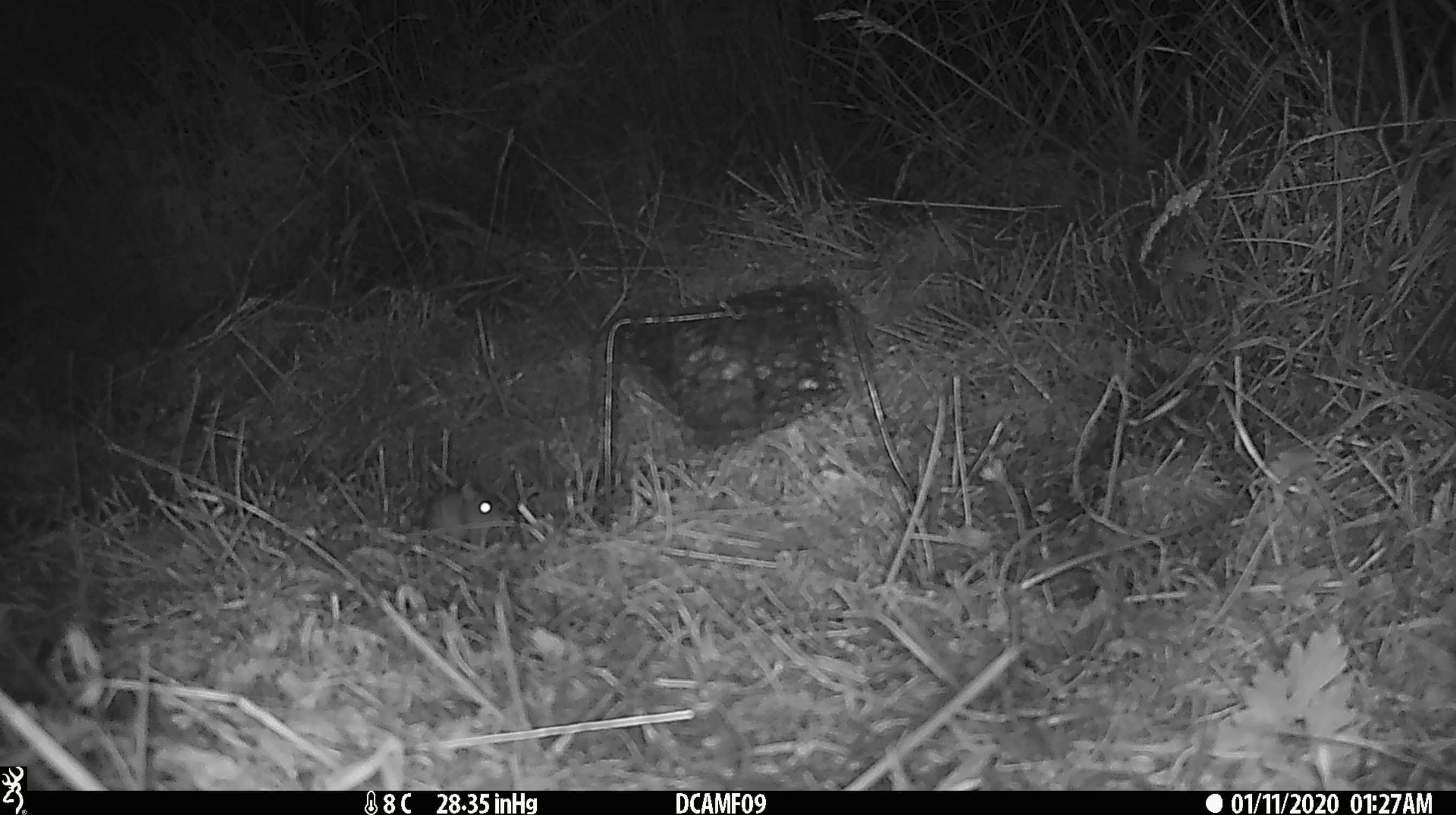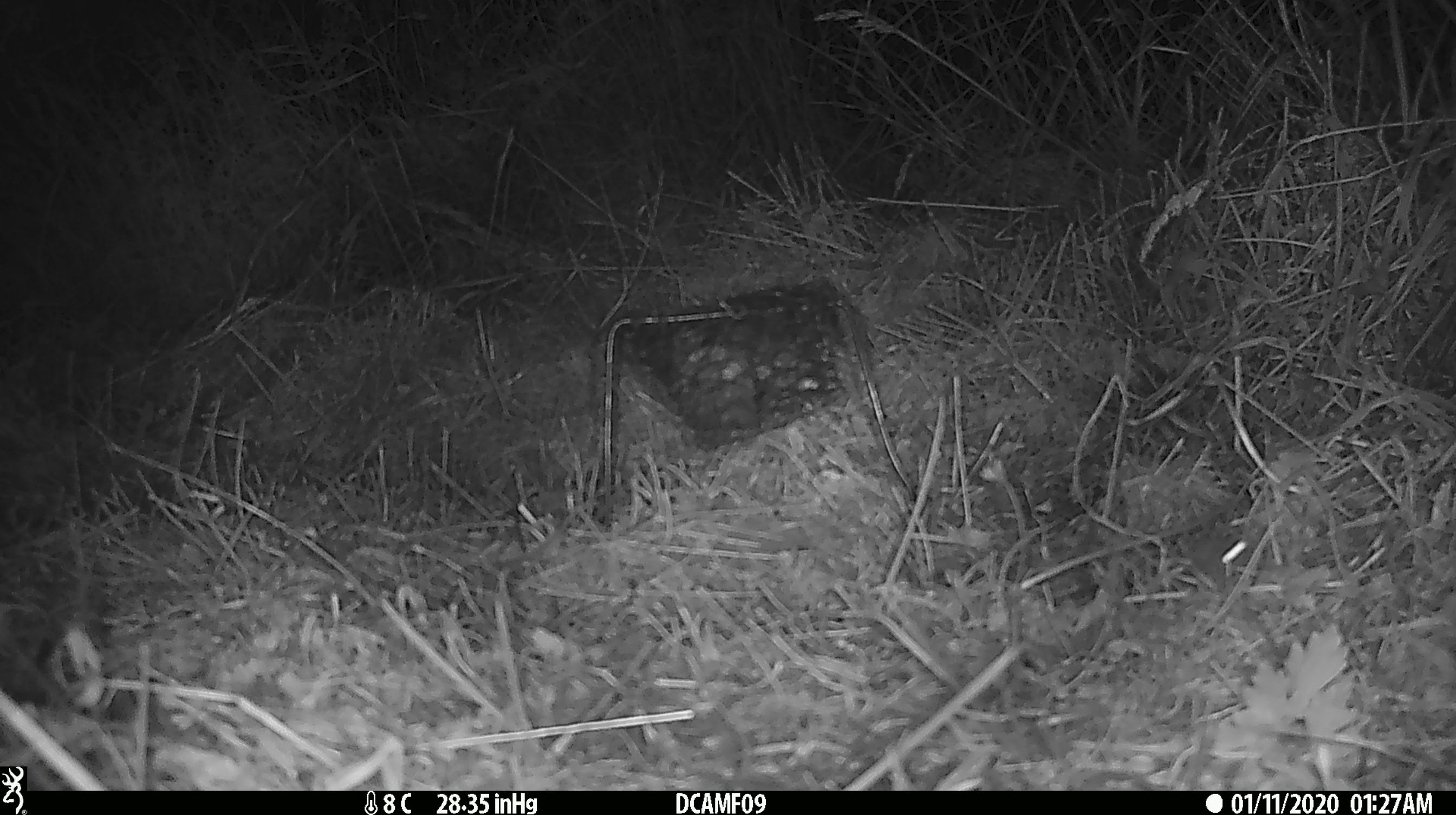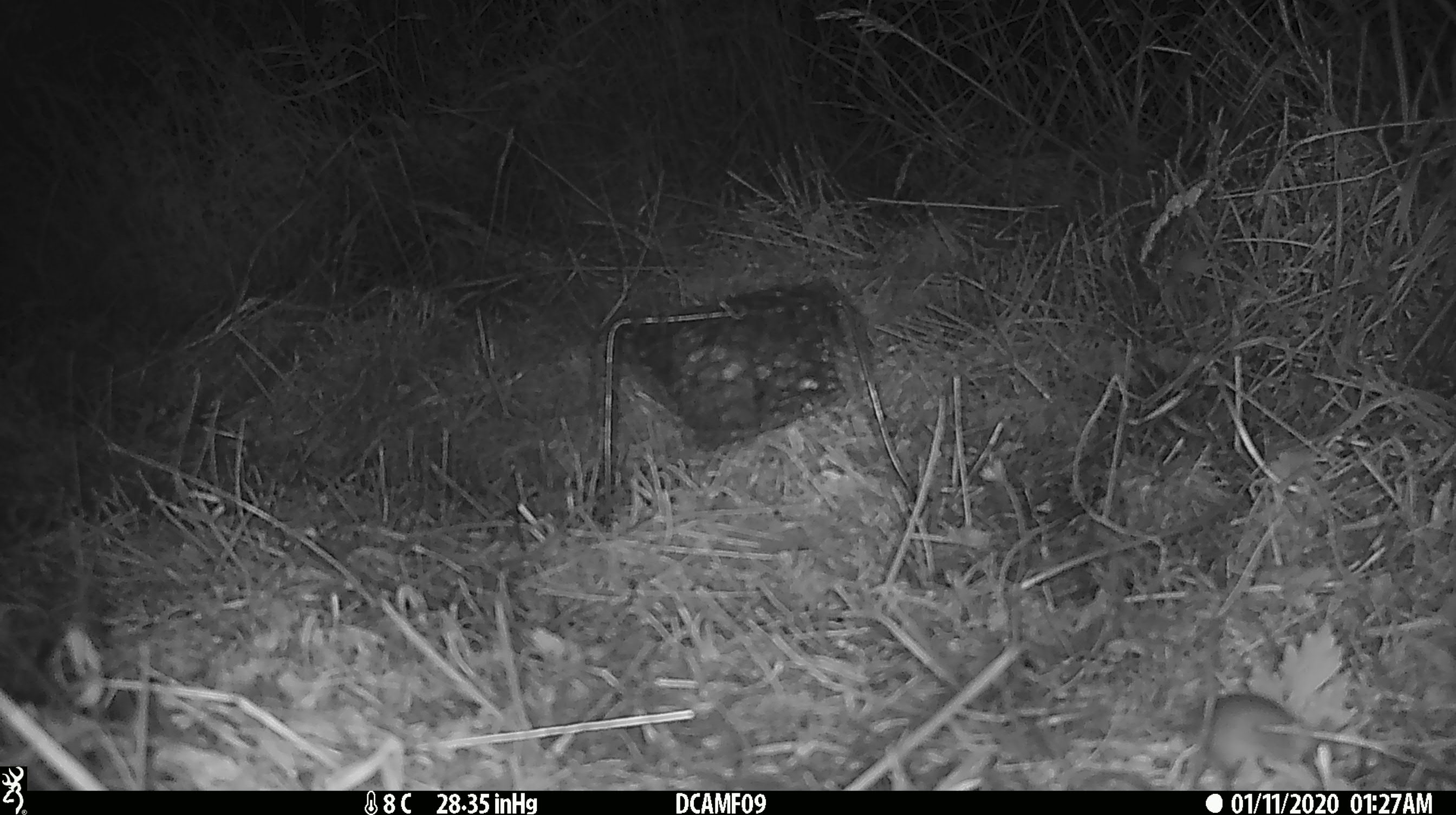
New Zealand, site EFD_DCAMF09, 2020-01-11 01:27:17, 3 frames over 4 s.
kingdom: Animalia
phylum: Chordata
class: Mammalia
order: Rodentia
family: Muridae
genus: Mus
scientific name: Mus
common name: mouse